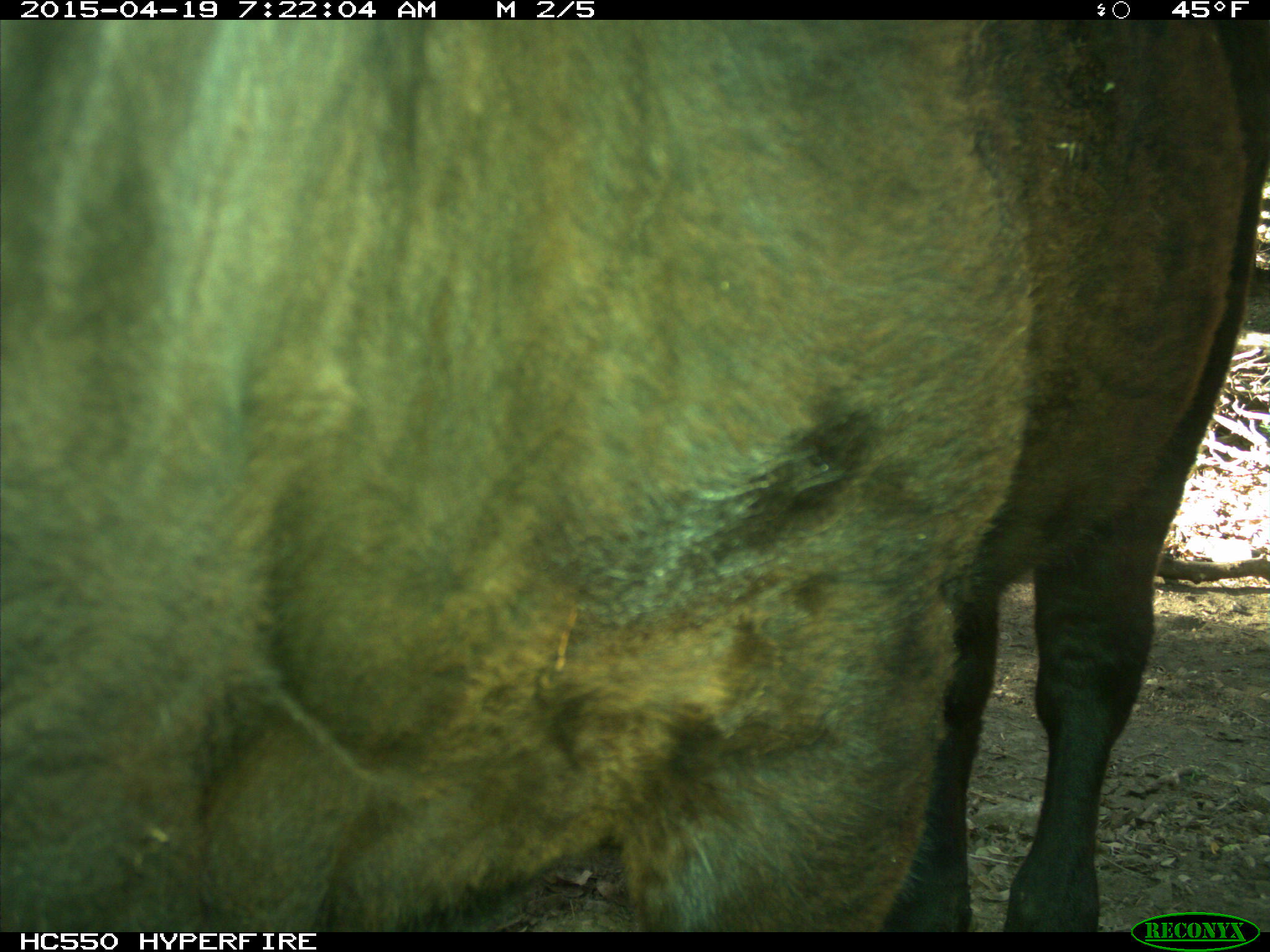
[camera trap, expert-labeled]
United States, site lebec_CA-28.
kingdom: Animalia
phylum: Chordata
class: Mammalia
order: Artiodactyla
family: Bovidae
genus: Bos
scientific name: Bos taurus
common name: domestic cow